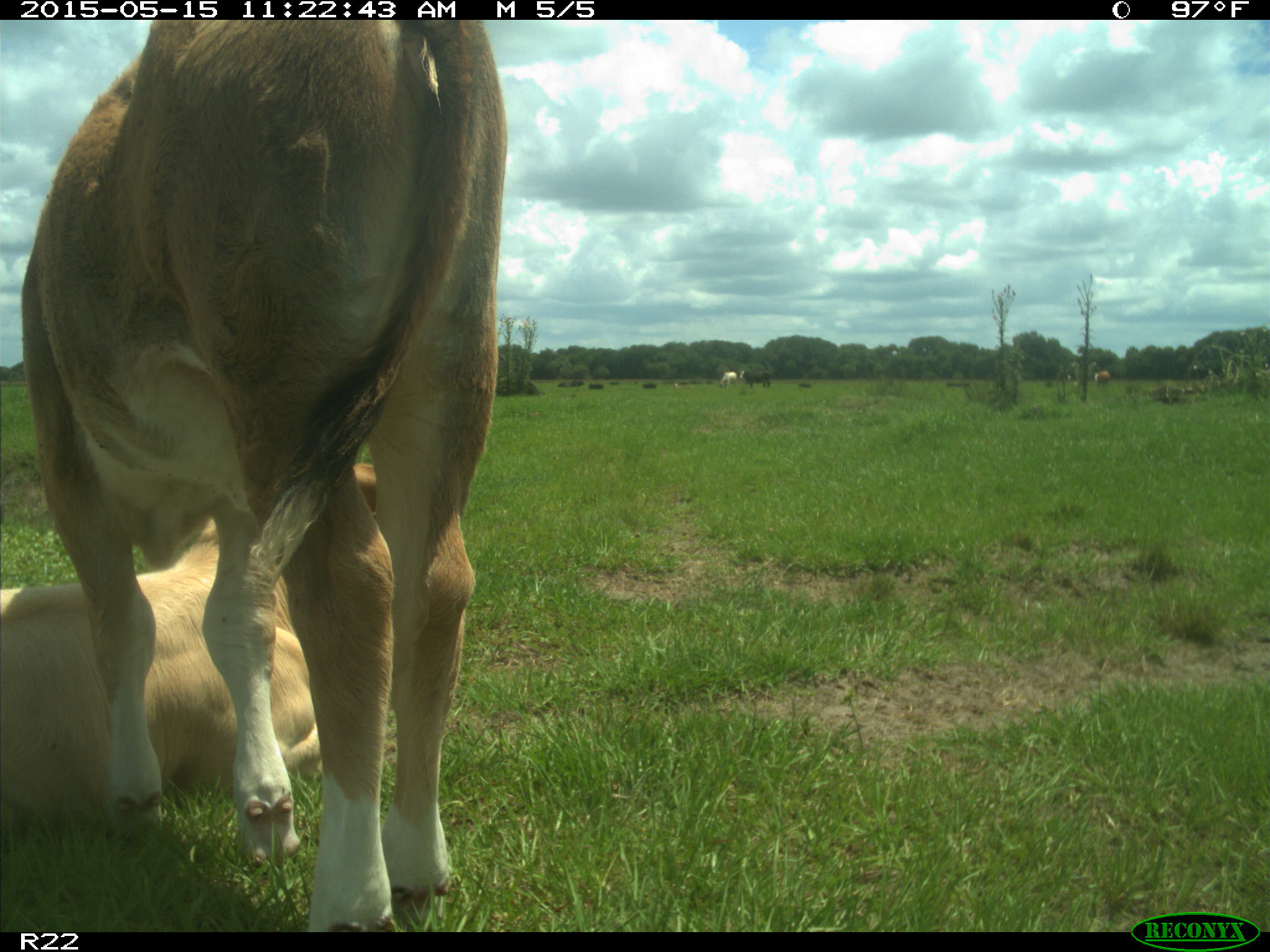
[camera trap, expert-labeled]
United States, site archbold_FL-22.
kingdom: Animalia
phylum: Chordata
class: Mammalia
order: Artiodactyla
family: Bovidae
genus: Bos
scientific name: Bos taurus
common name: domestic cow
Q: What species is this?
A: Bos taurus (domestic cow).